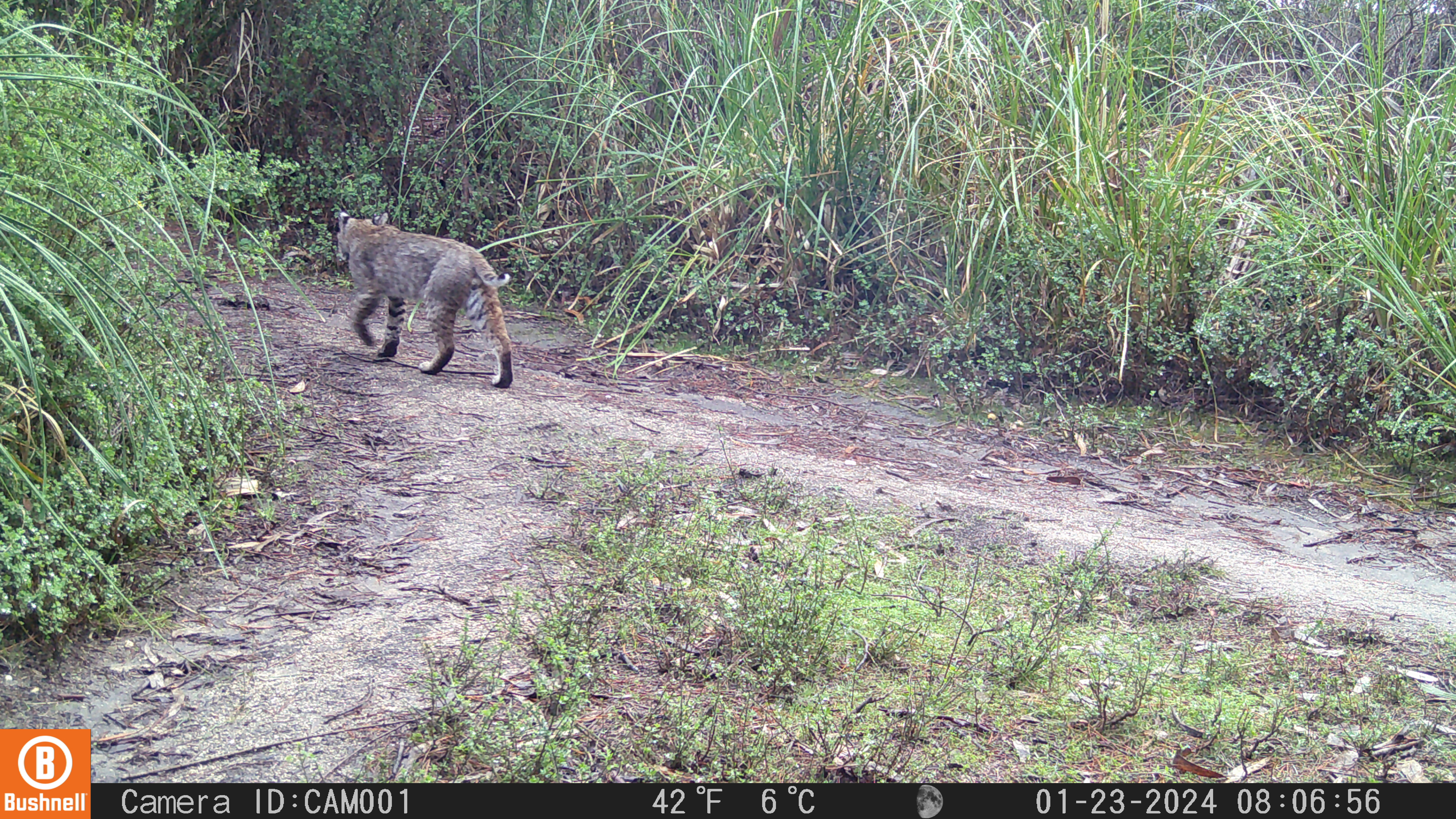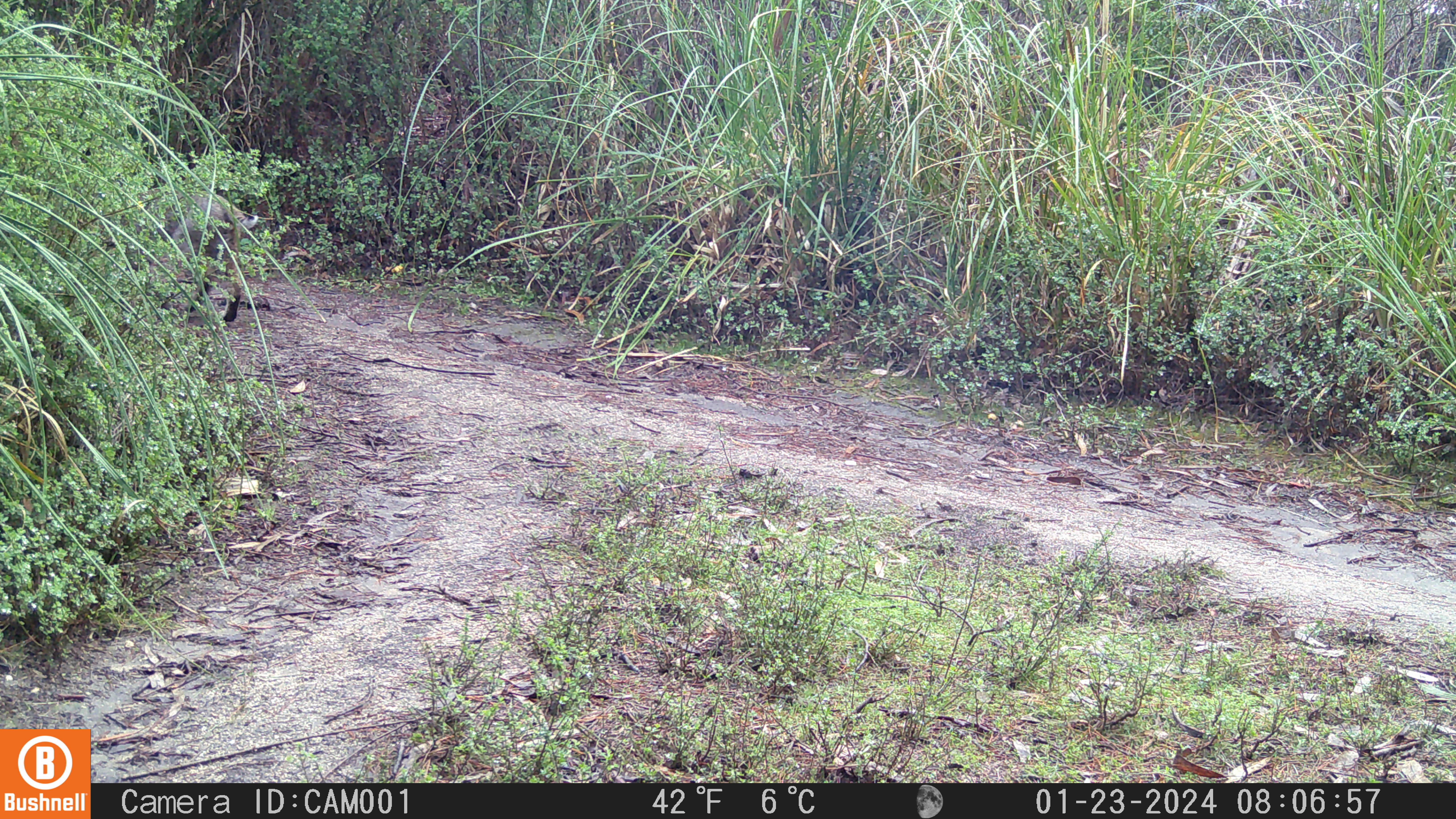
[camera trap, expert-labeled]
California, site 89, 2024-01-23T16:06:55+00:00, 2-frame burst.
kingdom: Animalia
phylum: Chordata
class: Mammalia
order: Carnivora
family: Felidae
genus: Lynx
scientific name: Lynx rufus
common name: bobcat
Bobcat (Lynx rufus).